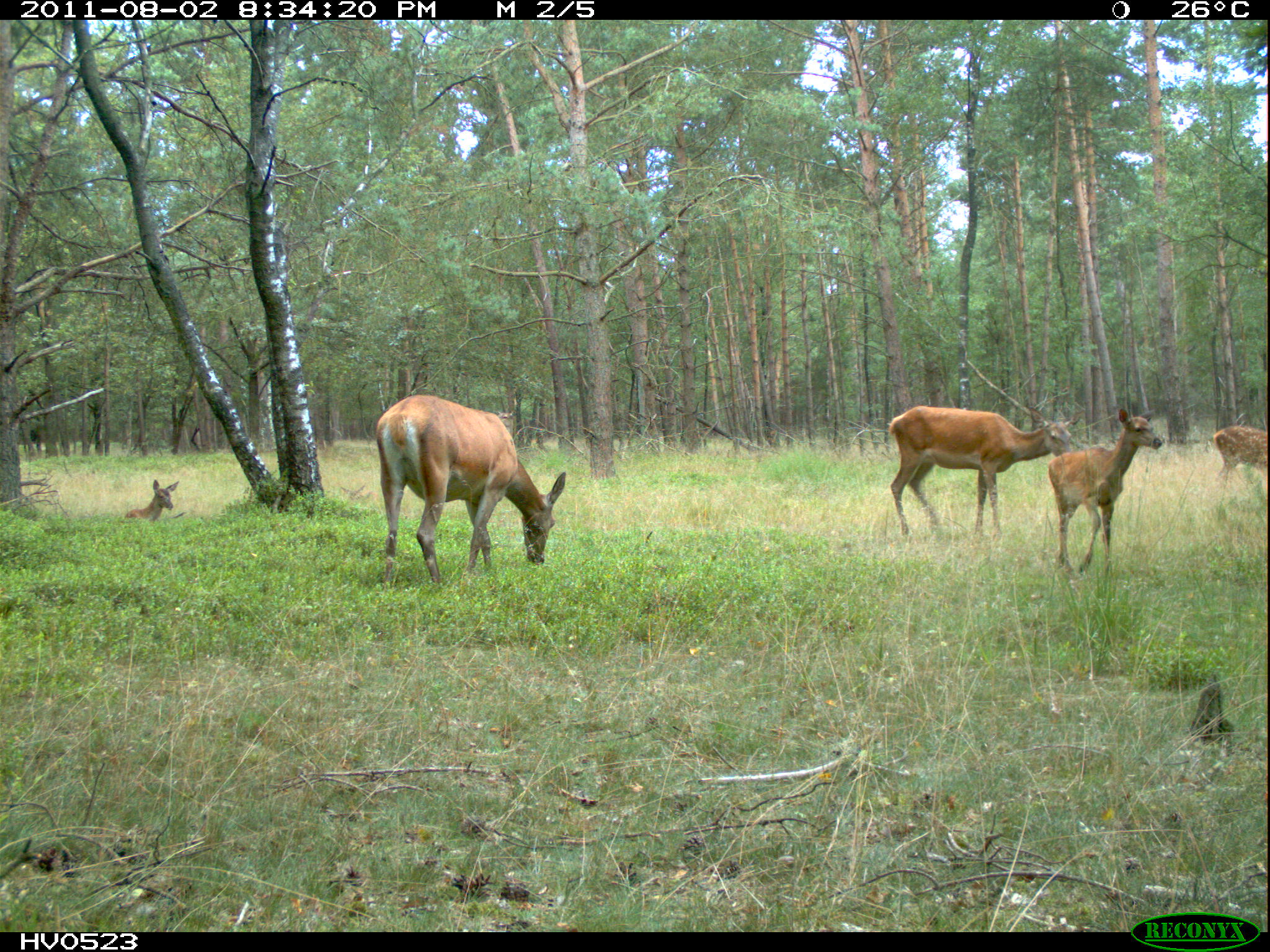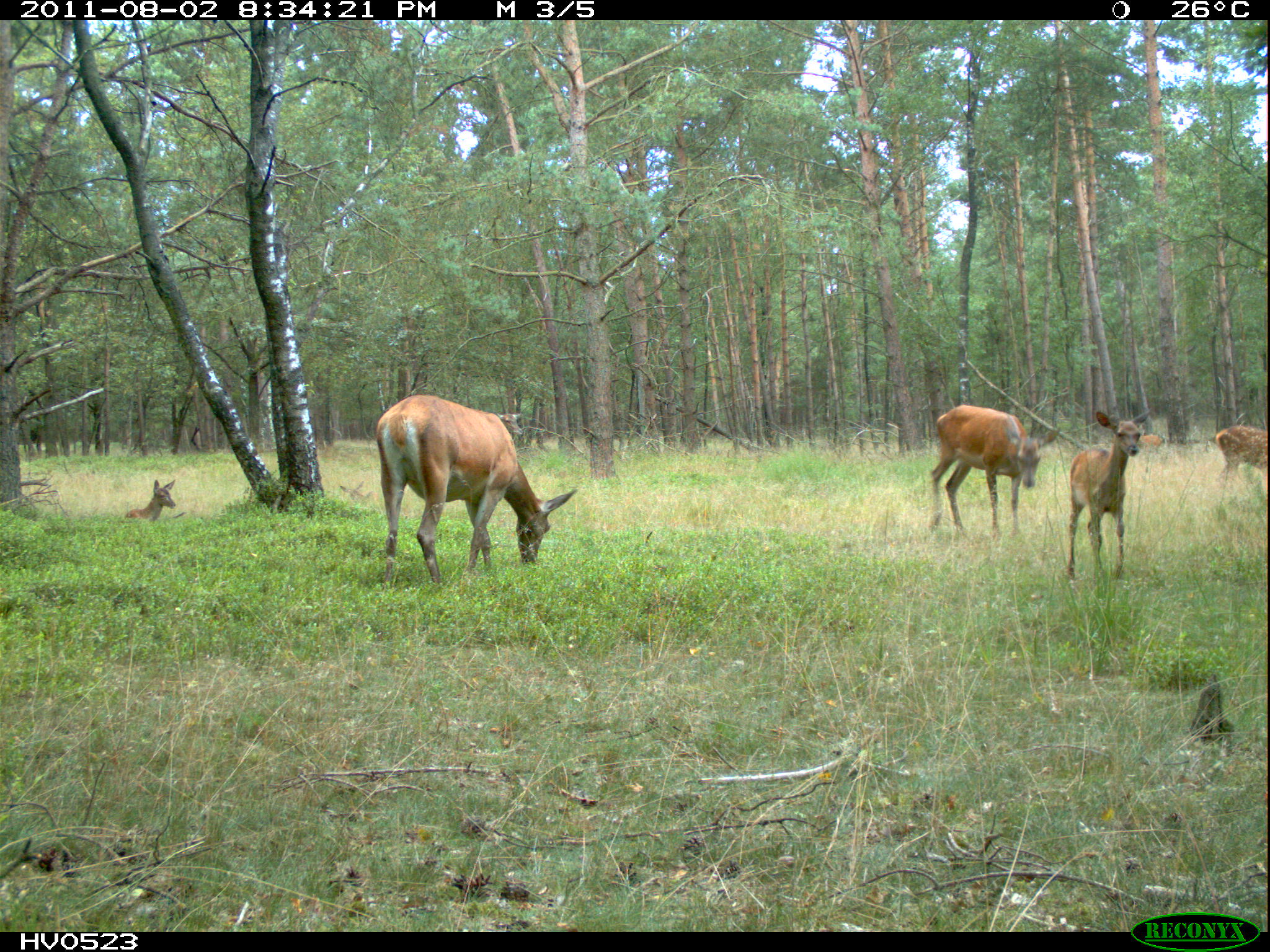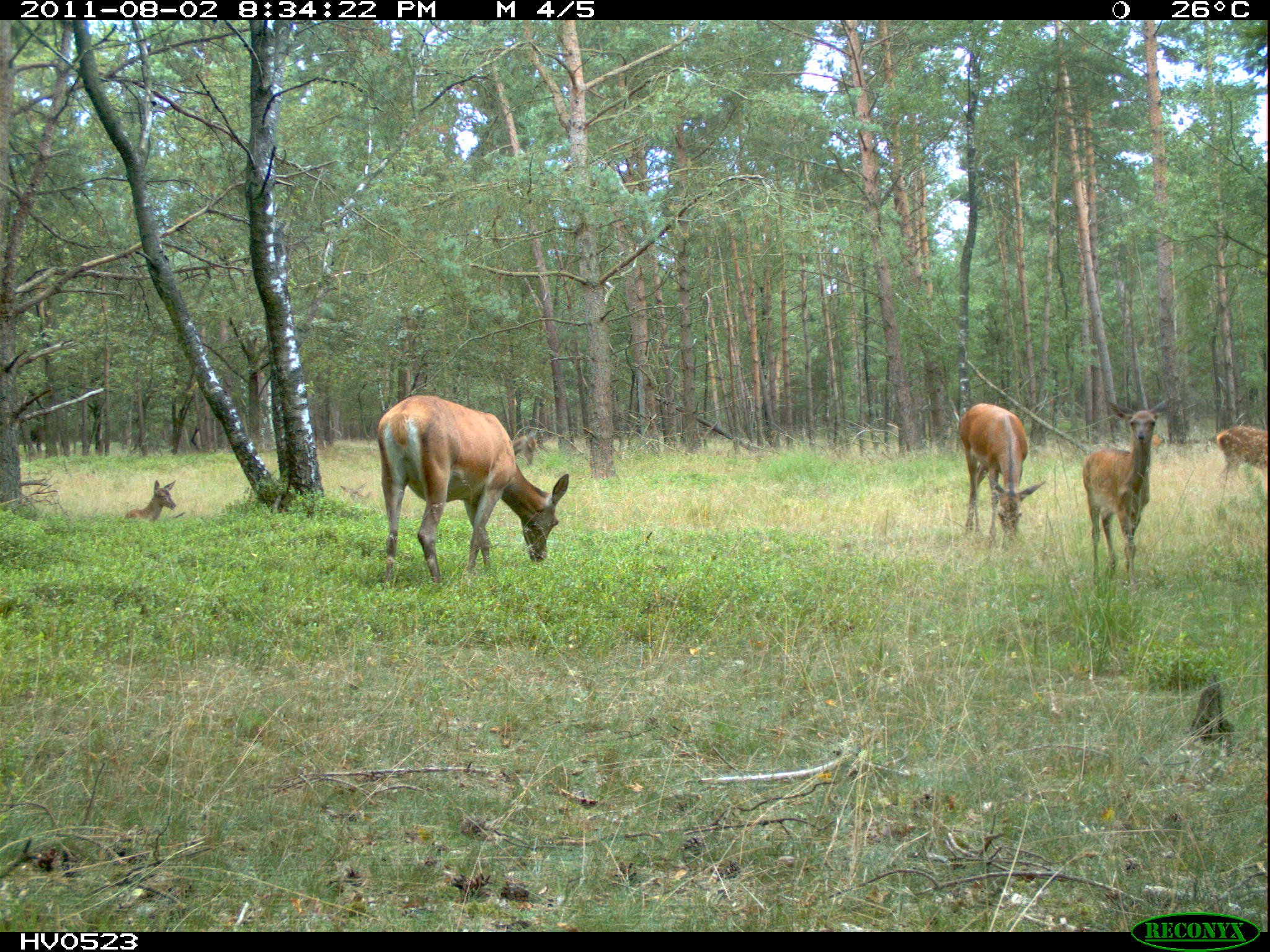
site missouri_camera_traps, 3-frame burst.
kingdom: Animalia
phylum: Chordata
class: Mammalia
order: Artiodactyla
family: Cervidae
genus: Cervus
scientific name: Cervus elaphus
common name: red deer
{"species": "red deer (Cervus elaphus)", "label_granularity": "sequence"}